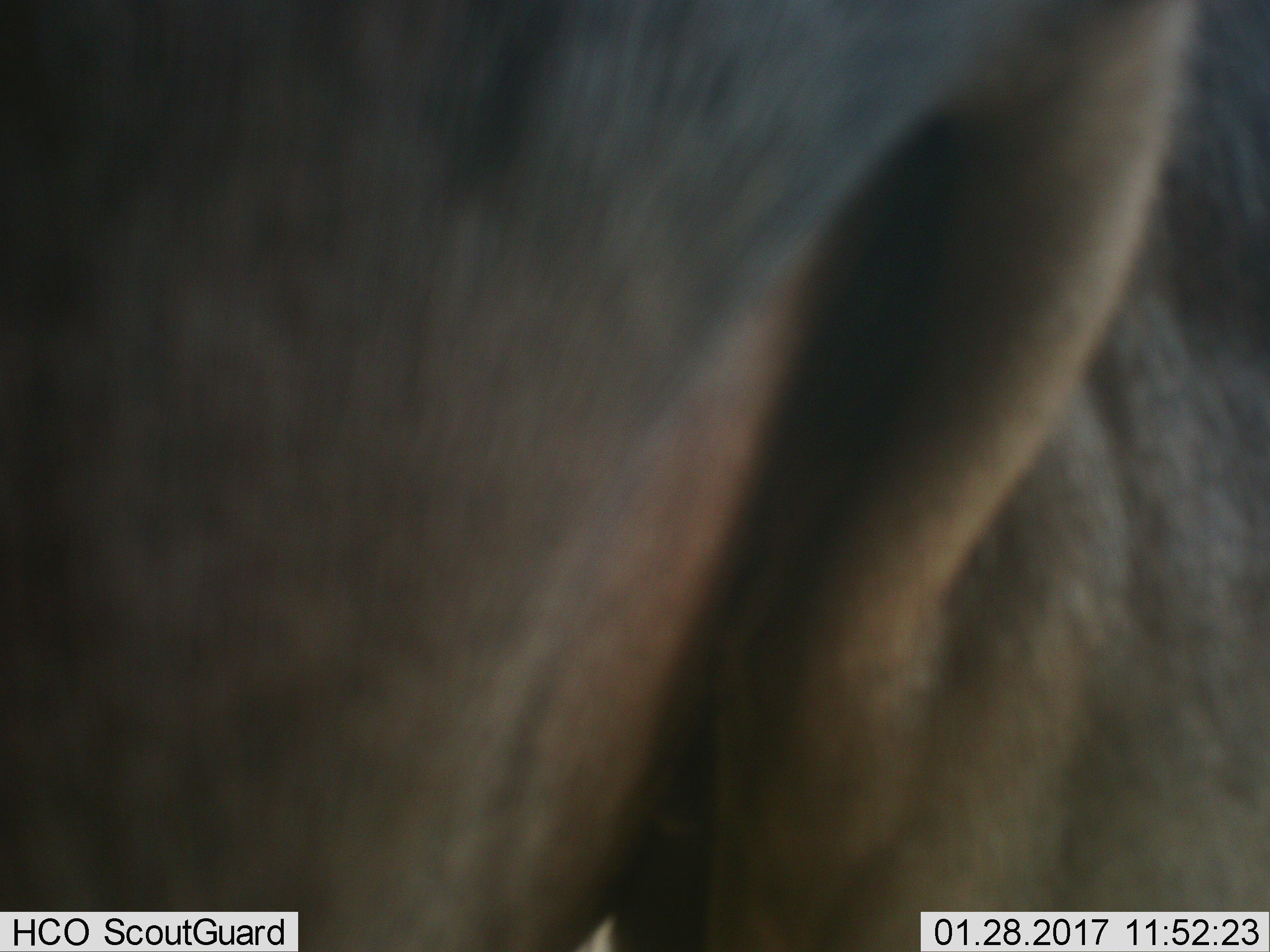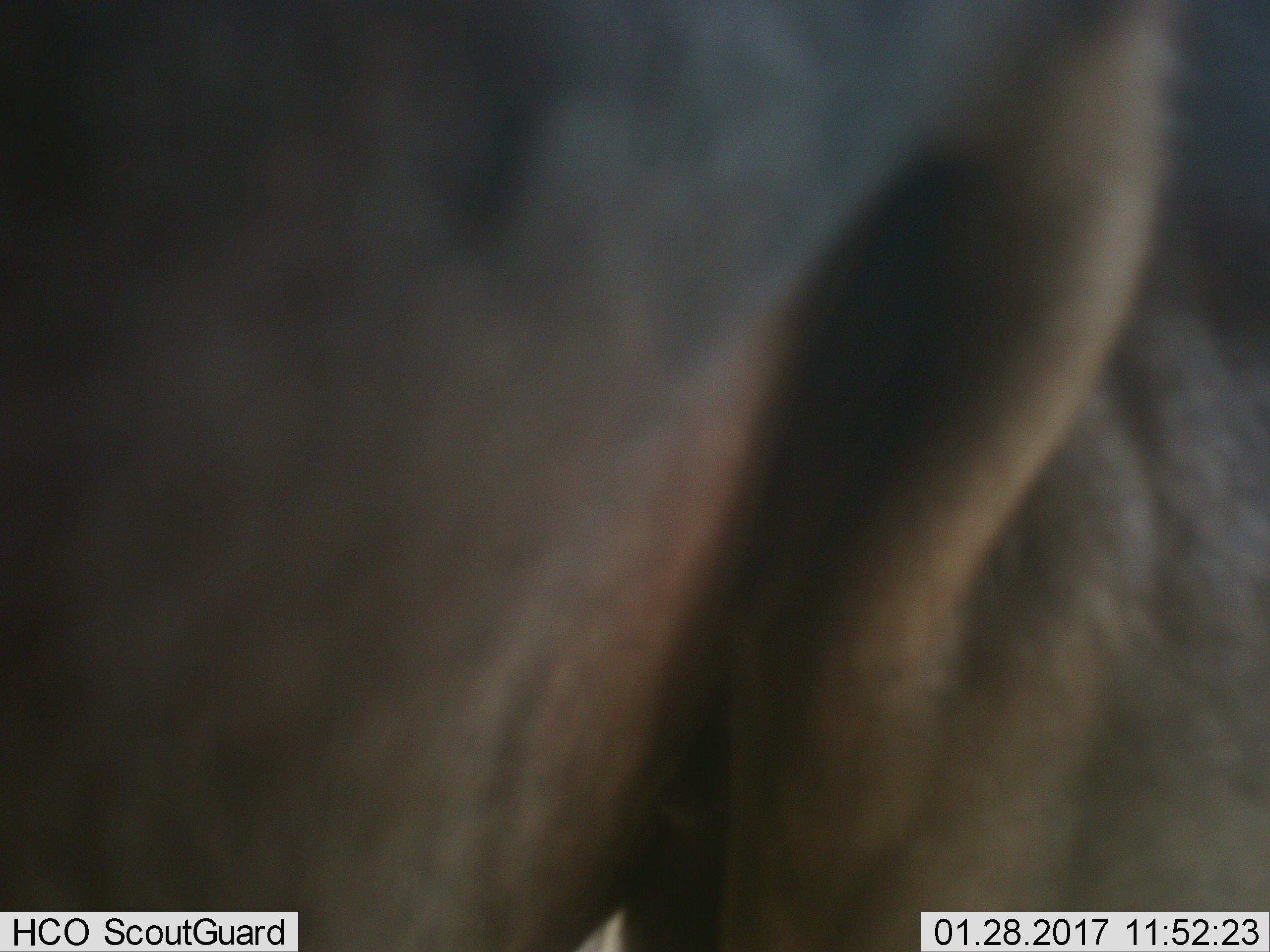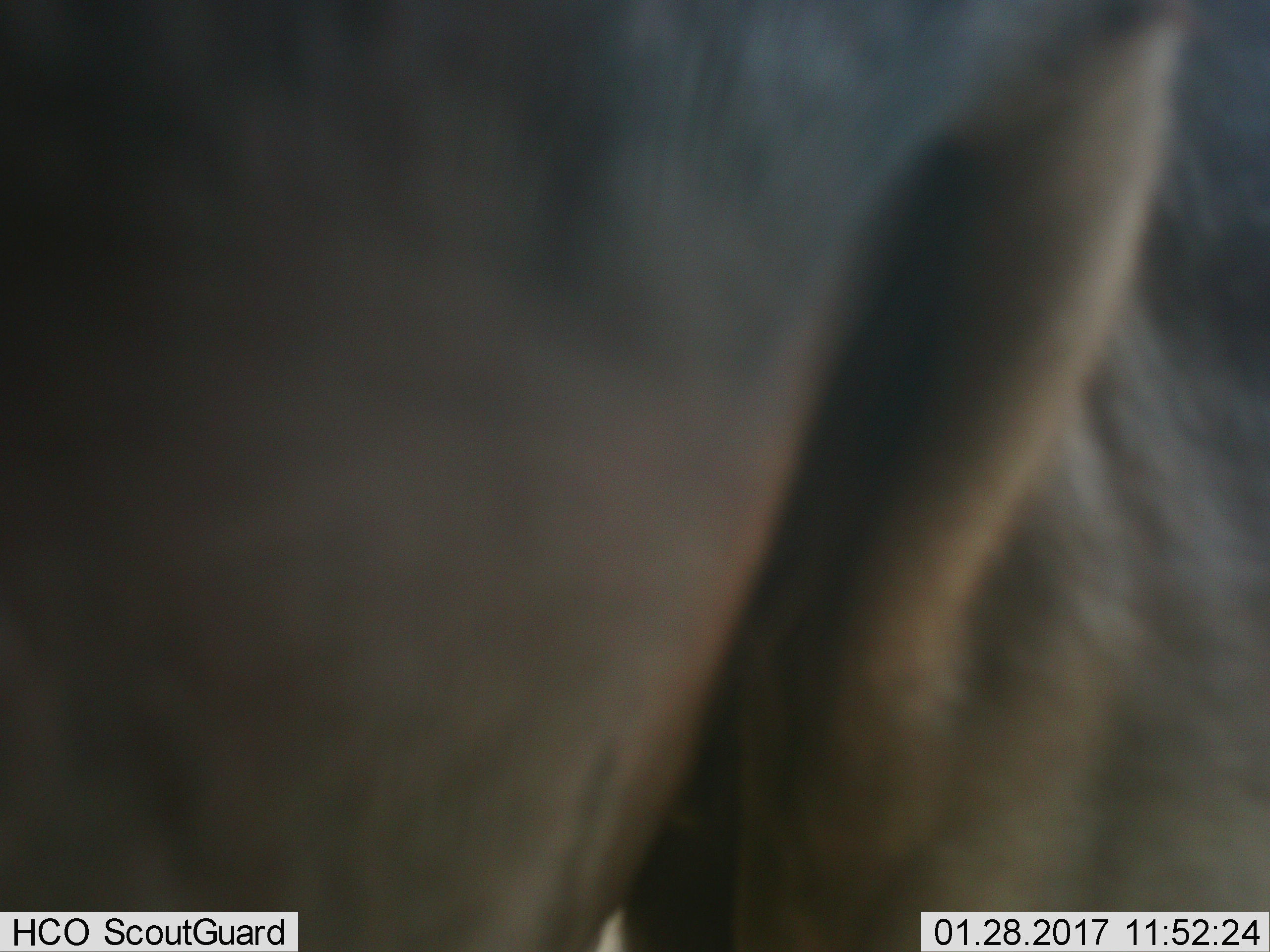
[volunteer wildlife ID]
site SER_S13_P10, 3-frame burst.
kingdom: Animalia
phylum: Chordata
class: Mammalia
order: Artiodactyla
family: Bovidae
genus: Connochaetes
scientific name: Connochaetes taurinus taurinus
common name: blue wildebeest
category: wildebeestblue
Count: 1.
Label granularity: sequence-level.